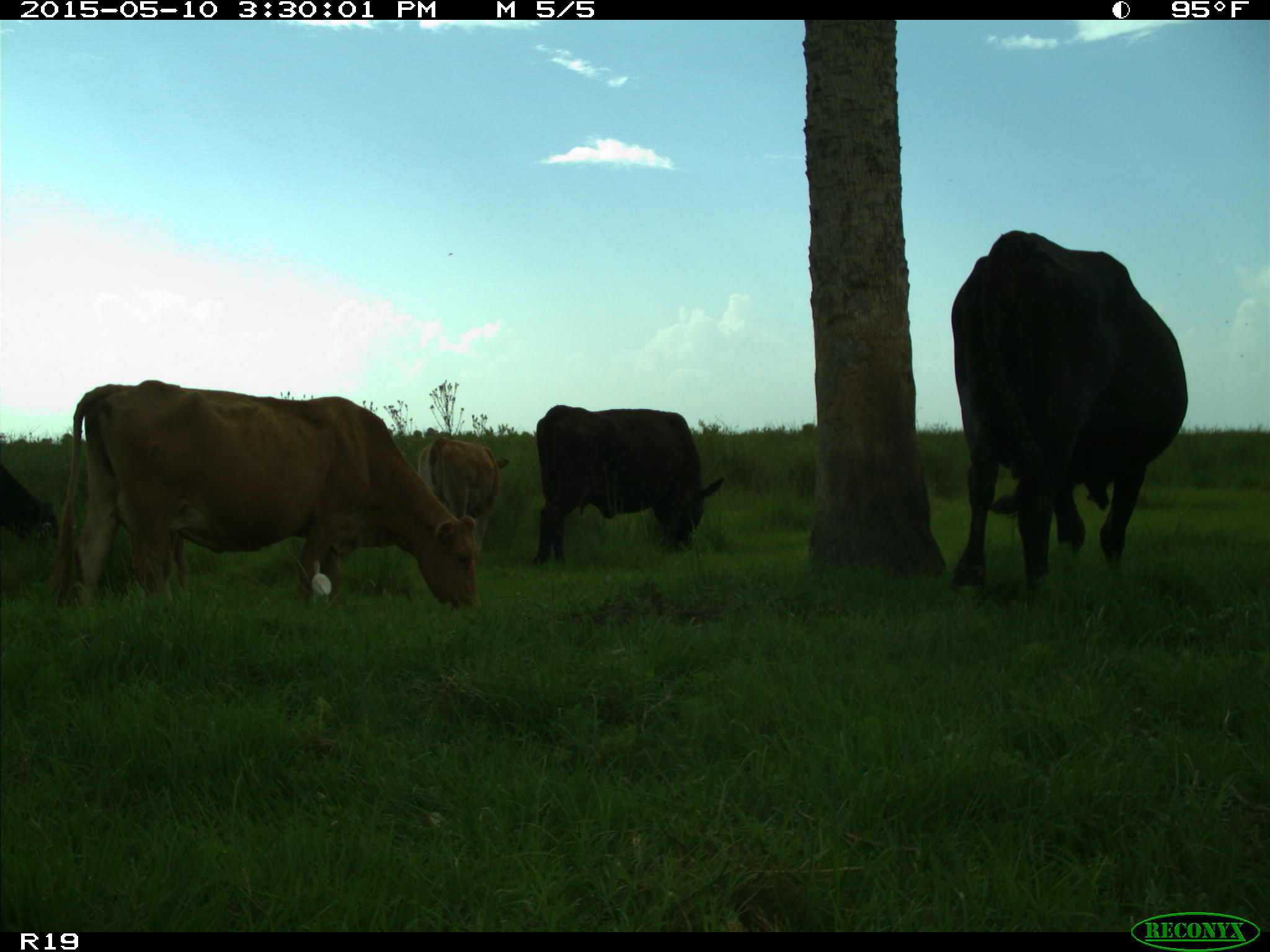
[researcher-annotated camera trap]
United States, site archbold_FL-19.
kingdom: Animalia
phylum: Chordata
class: Mammalia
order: Artiodactyla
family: Bovidae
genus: Bos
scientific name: Bos taurus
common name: domestic cow